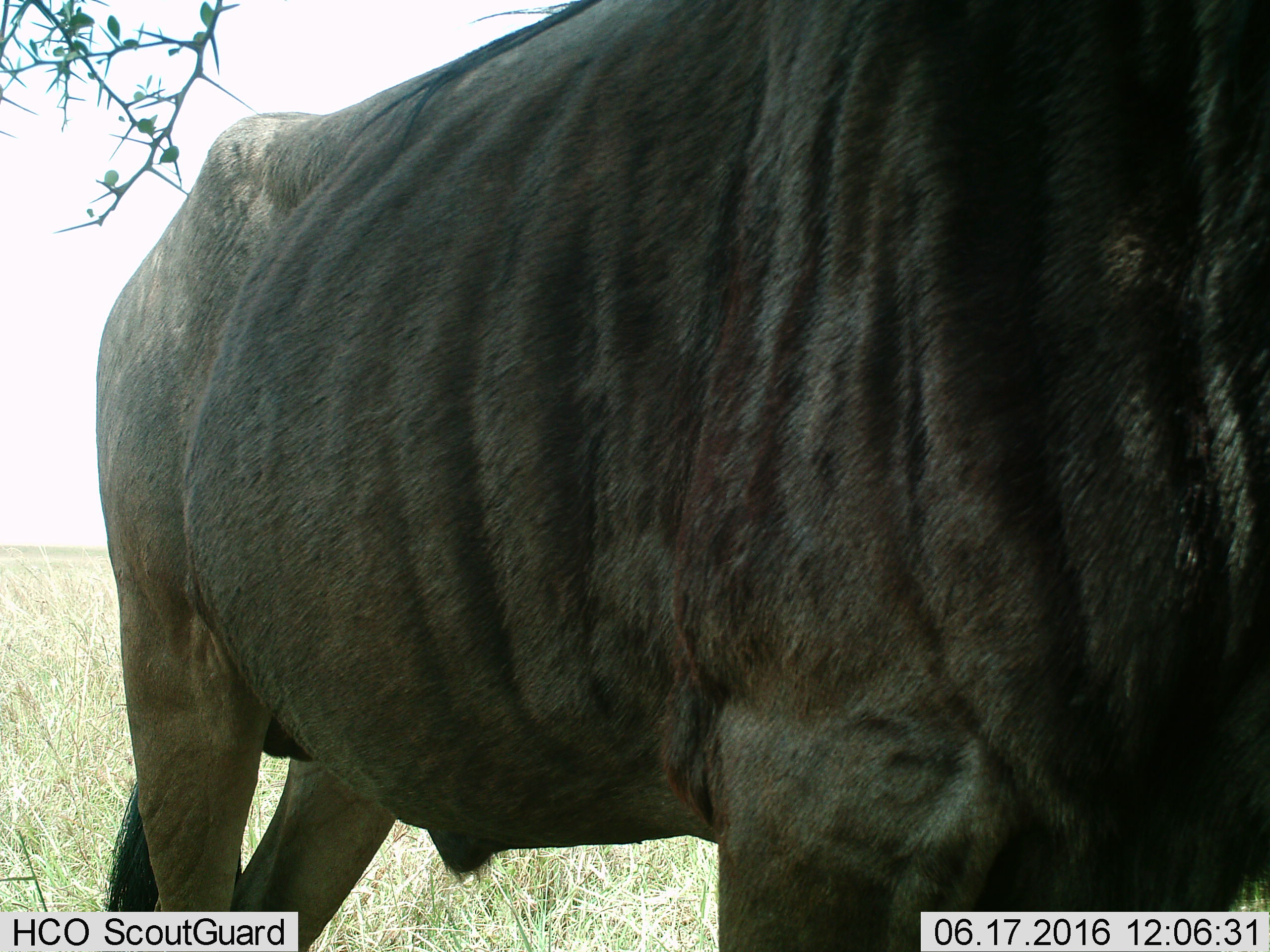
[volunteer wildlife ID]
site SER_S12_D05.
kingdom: Animalia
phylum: Chordata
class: Mammalia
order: Artiodactyla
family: Bovidae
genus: Connochaetes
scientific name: Connochaetes taurinus taurinus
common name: blue wildebeest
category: wildebeestblue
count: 1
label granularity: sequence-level